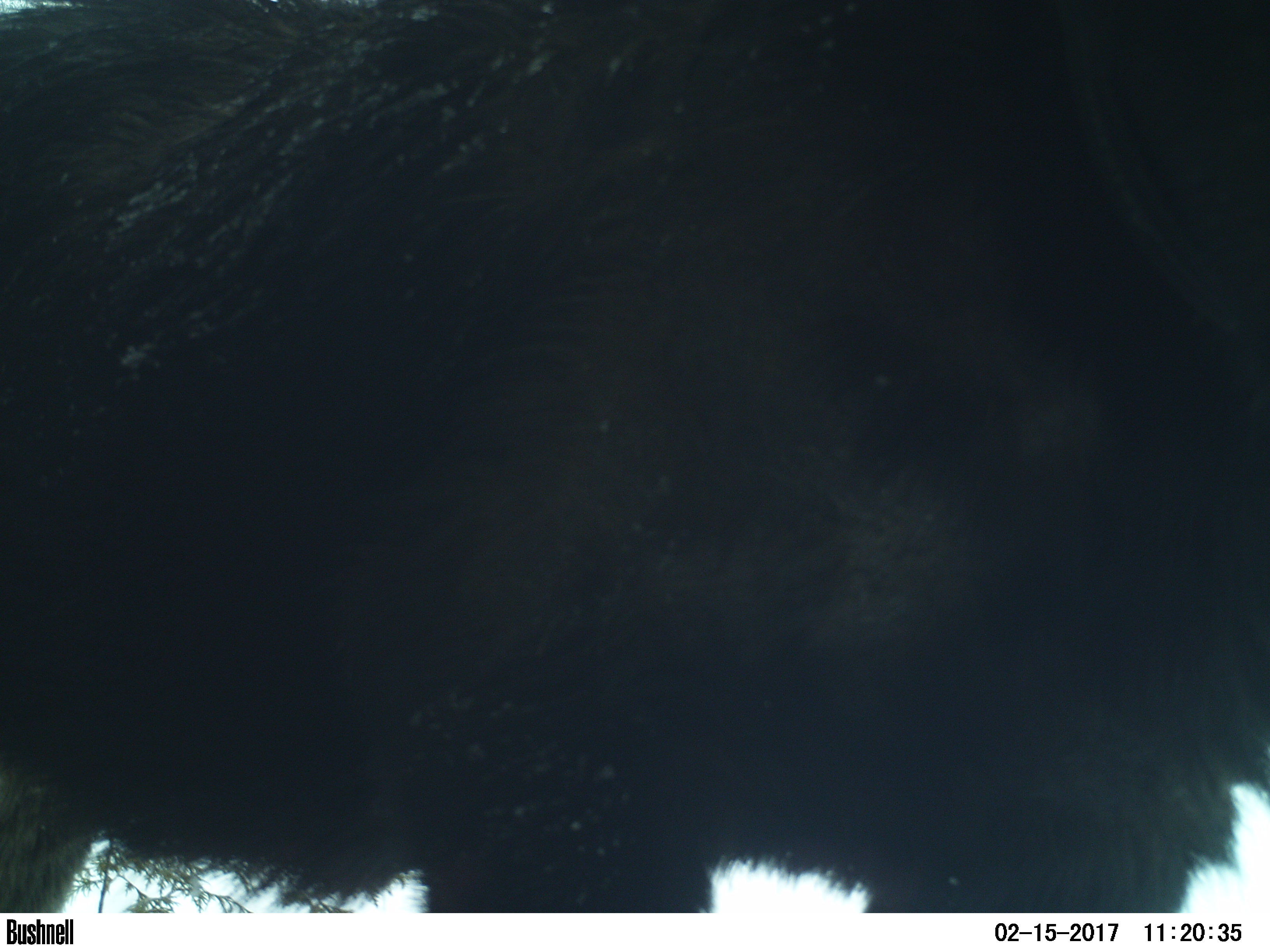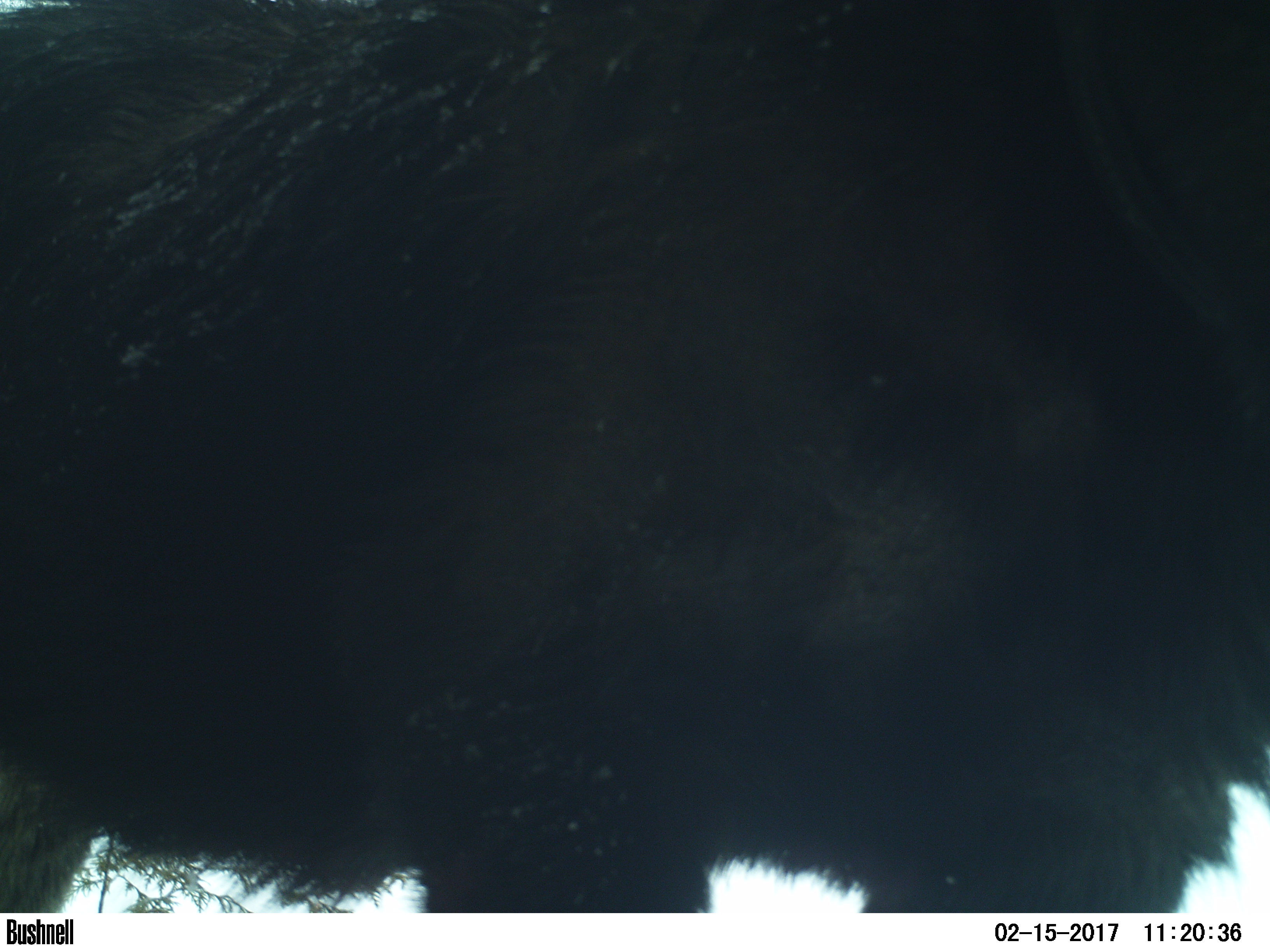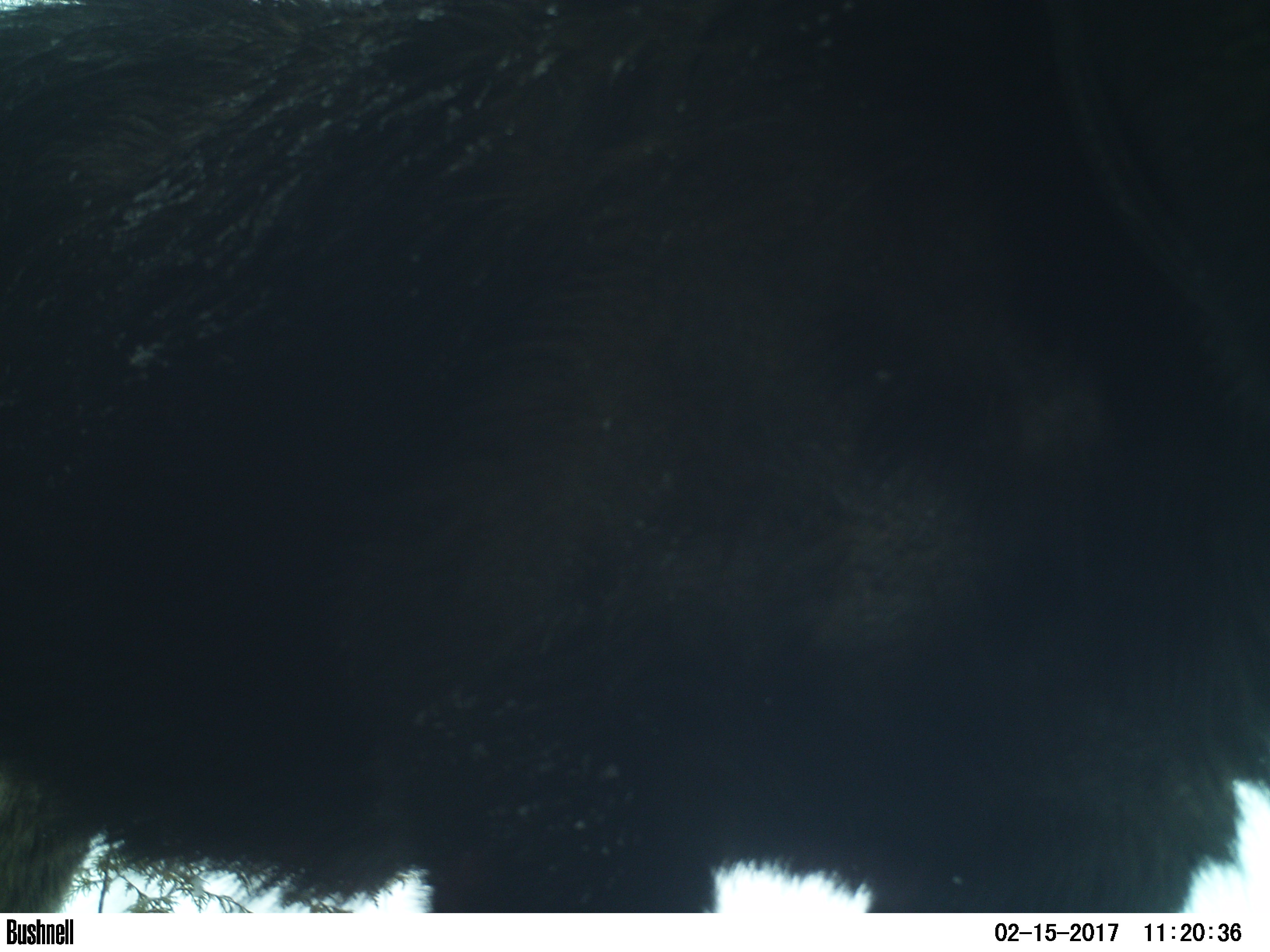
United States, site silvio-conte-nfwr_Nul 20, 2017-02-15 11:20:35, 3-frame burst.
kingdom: Animalia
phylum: Chordata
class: Mammalia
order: Artiodactyla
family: Cervidae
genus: Alces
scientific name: Alces alces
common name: moose